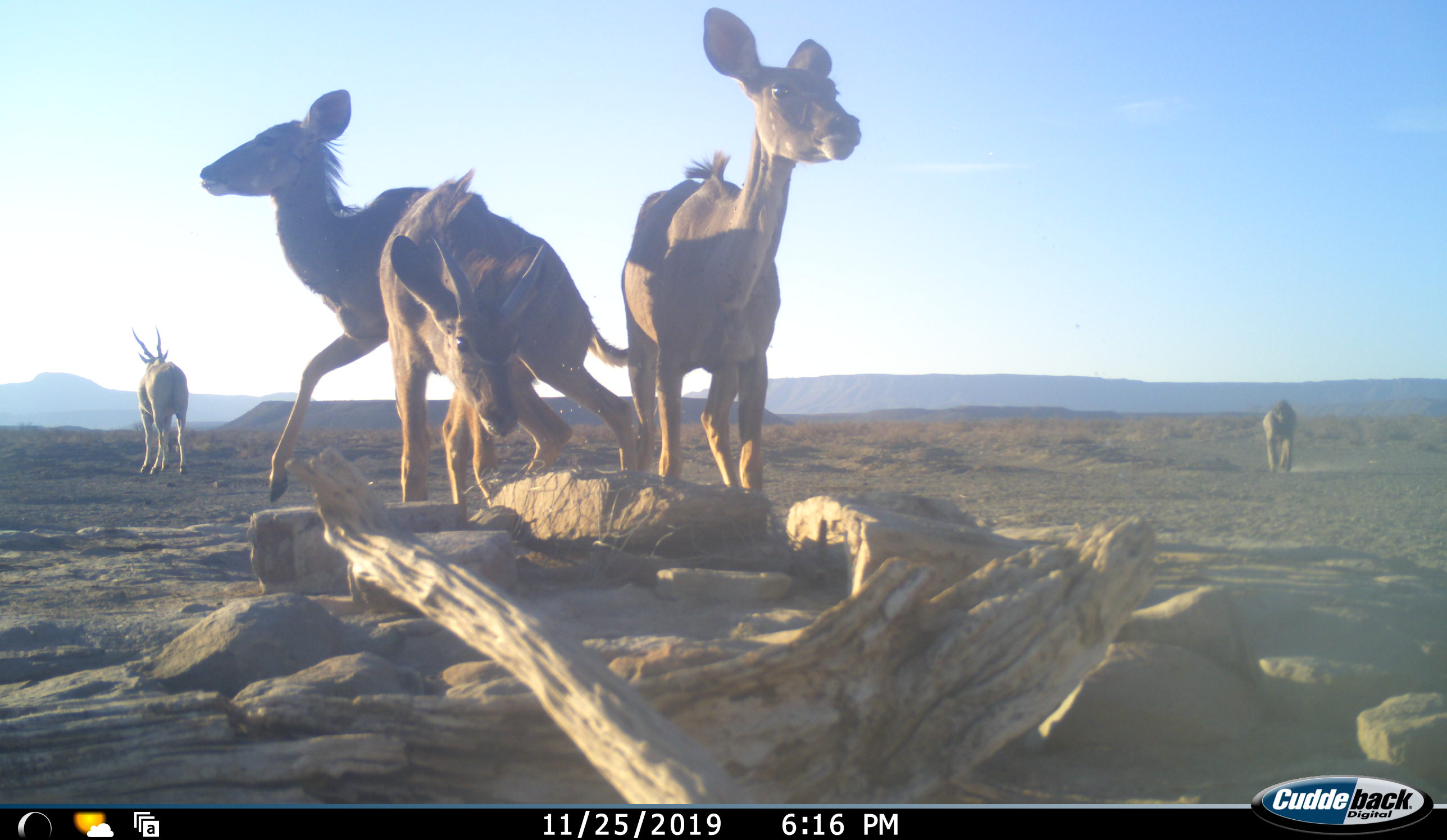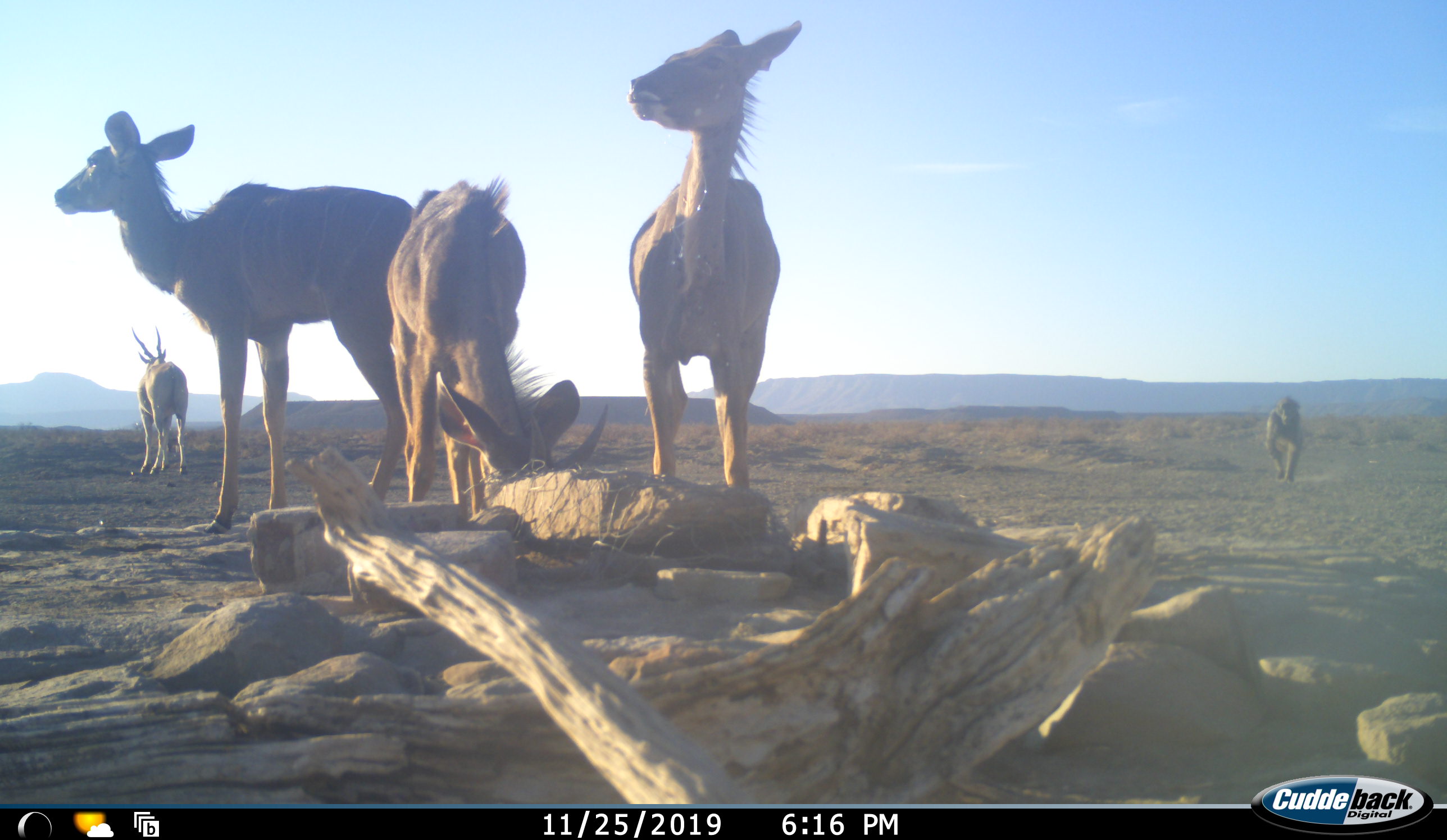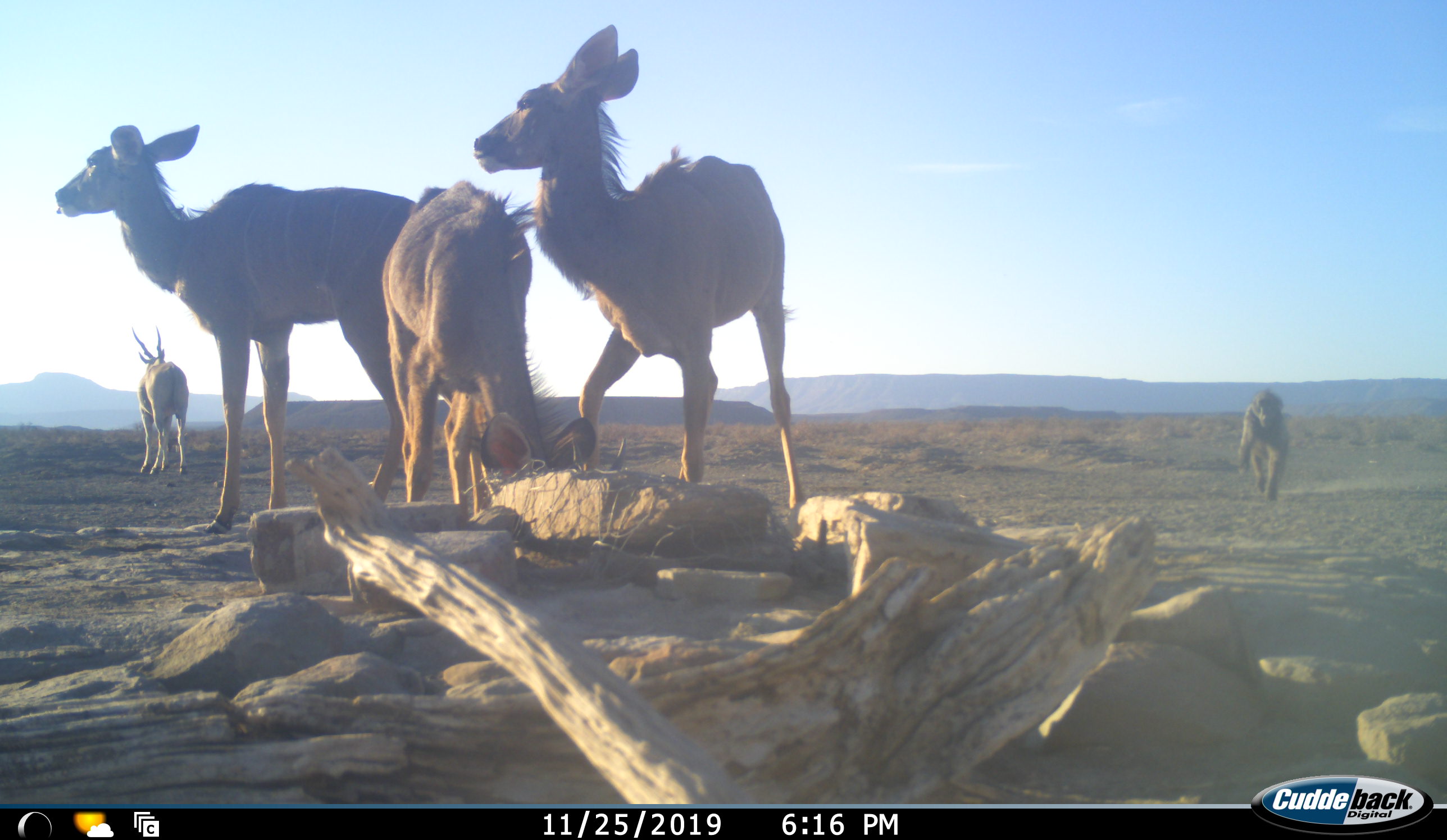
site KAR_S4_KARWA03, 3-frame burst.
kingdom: Animalia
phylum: Chordata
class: Mammalia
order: Primates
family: Cercopithecidae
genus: Papio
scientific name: Papio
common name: baboon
Baboon (Papio), count 1. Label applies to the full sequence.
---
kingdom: Animalia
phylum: Chordata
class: Mammalia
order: Artiodactyla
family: Bovidae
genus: Tragelaphus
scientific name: Tragelaphus oryx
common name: eland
Eland (Tragelaphus oryx), count 1. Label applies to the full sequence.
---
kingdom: Animalia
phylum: Chordata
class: Mammalia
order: Artiodactyla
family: Bovidae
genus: Tragelaphus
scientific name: Tragelaphus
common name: kudu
Kudu (Tragelaphus), count 3. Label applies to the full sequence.